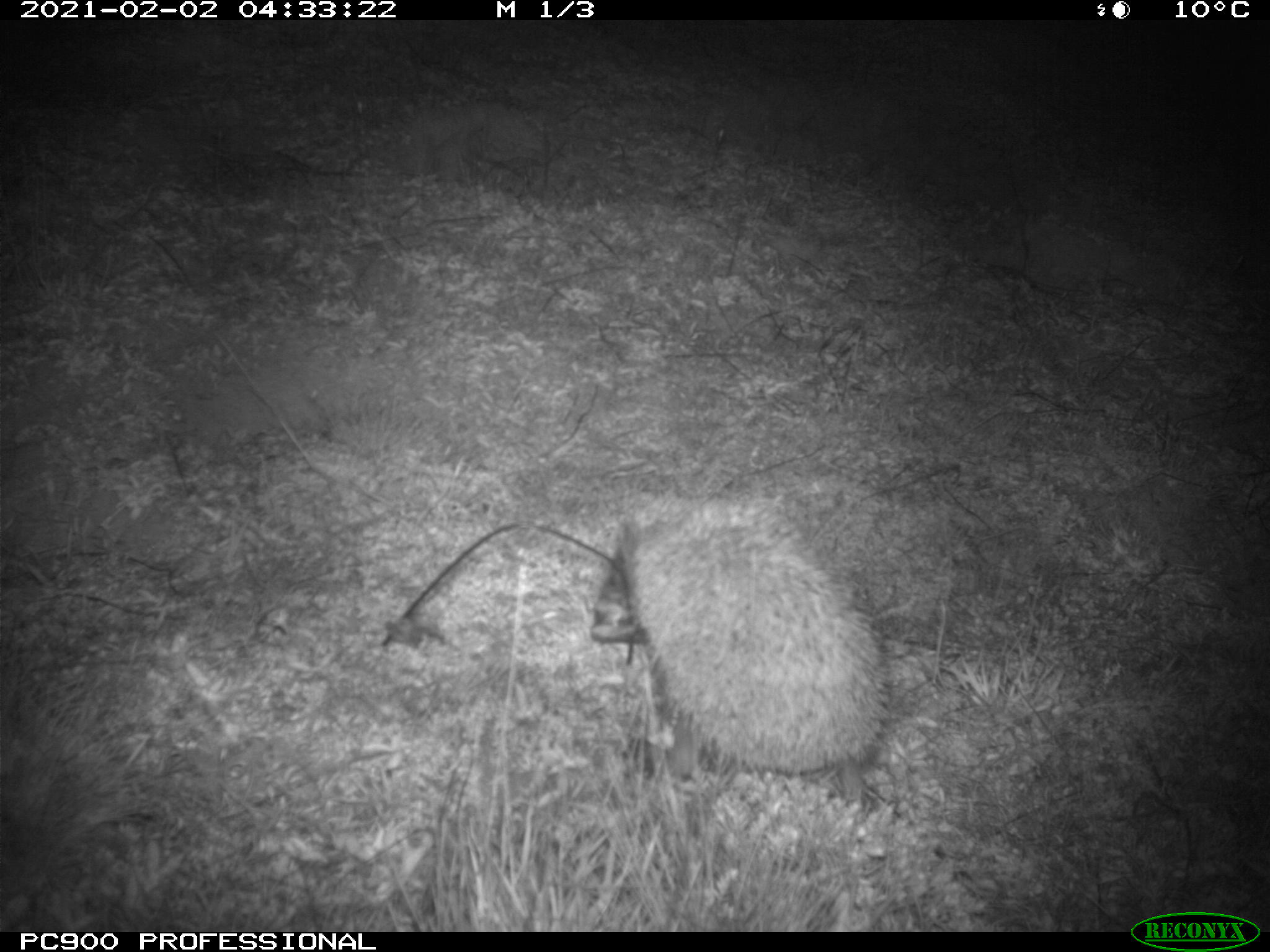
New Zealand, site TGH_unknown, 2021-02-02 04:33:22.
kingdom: Animalia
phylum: Chordata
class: Mammalia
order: Eulipotyphla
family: Erinaceidae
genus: Erinaceus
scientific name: Erinaceus europaeus europaeus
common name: european hedgehog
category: hedgehog